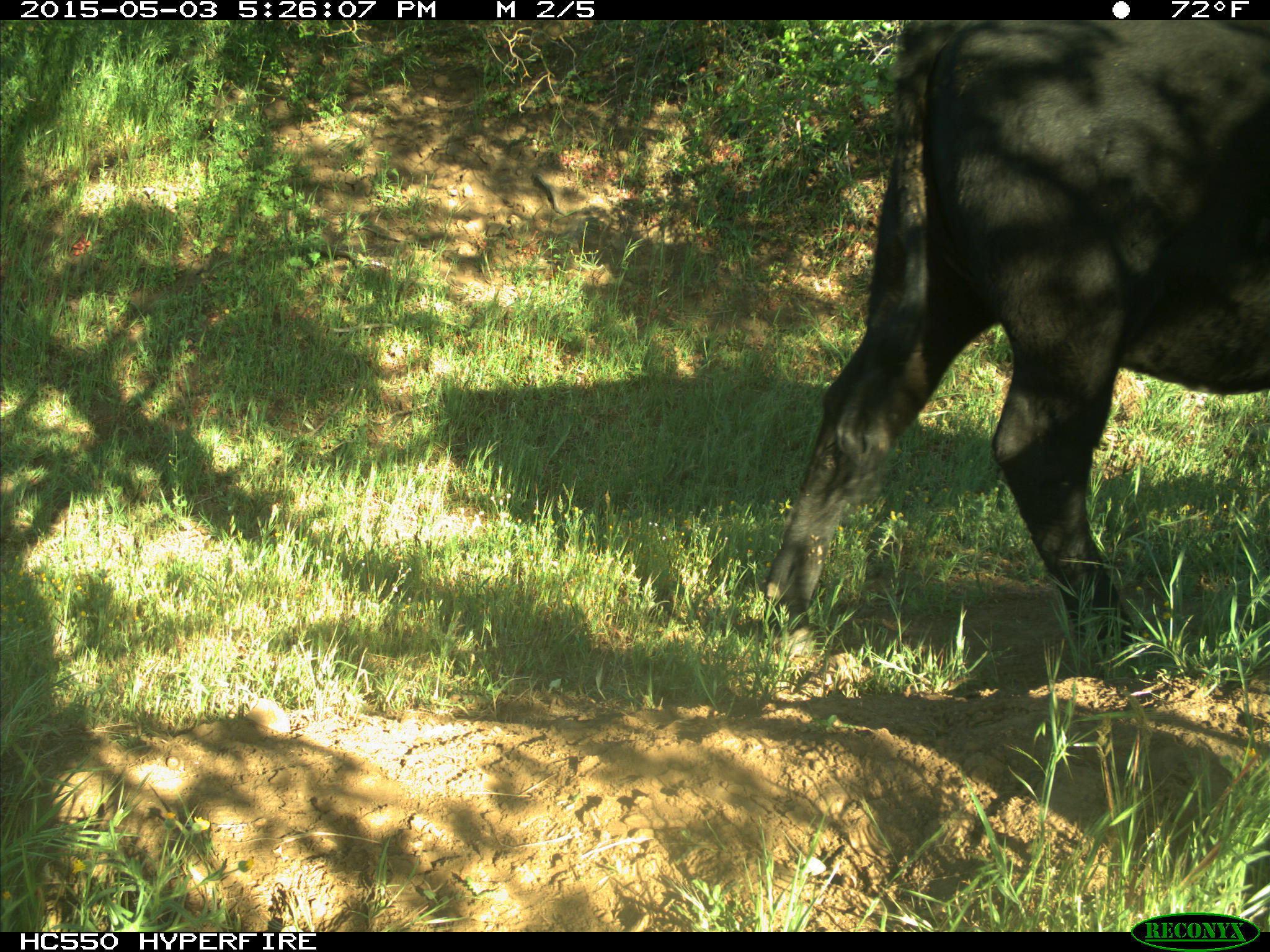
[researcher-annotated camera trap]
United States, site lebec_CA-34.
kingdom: Animalia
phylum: Chordata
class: Mammalia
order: Artiodactyla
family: Bovidae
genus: Bos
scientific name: Bos taurus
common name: domestic cow